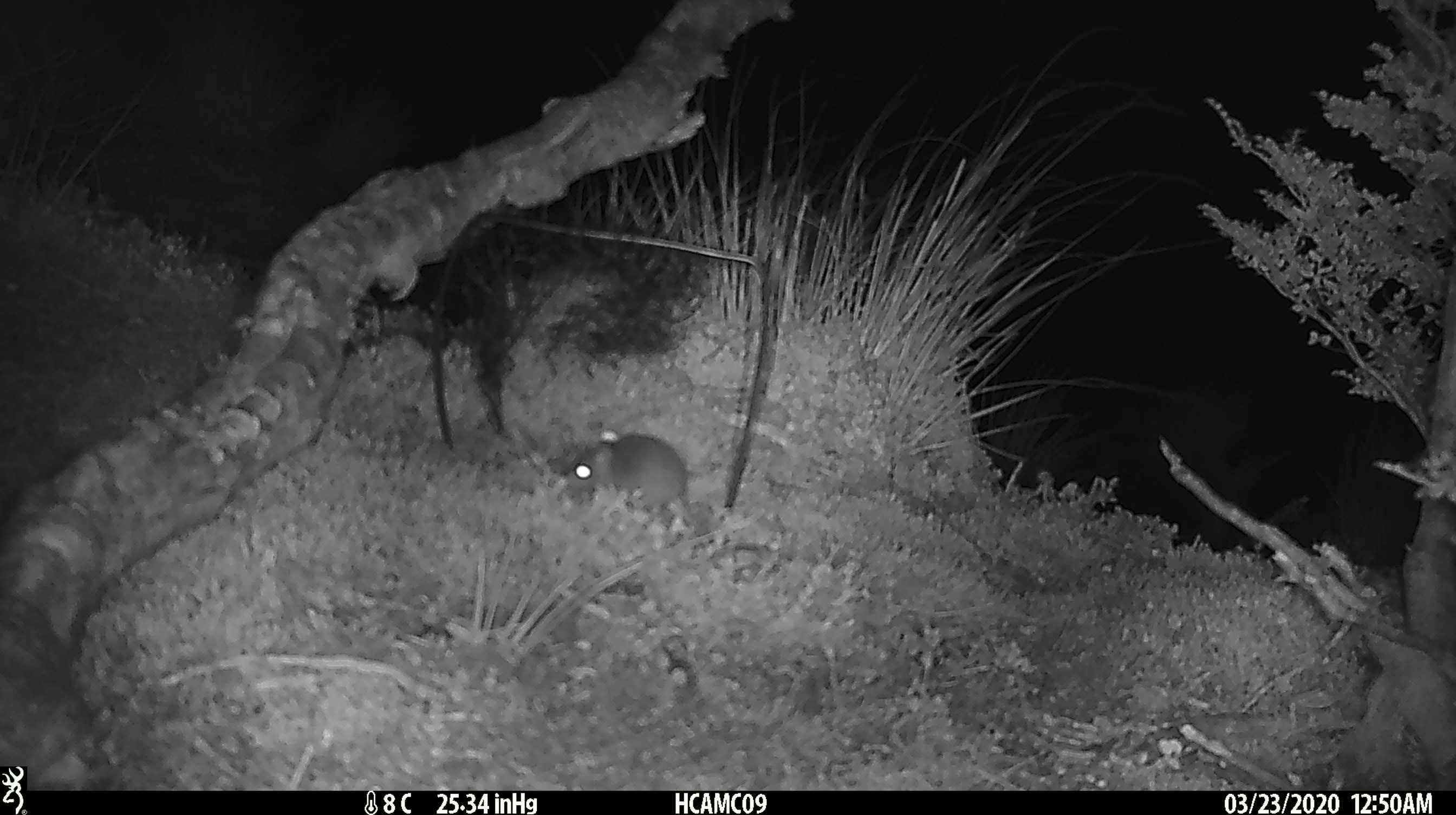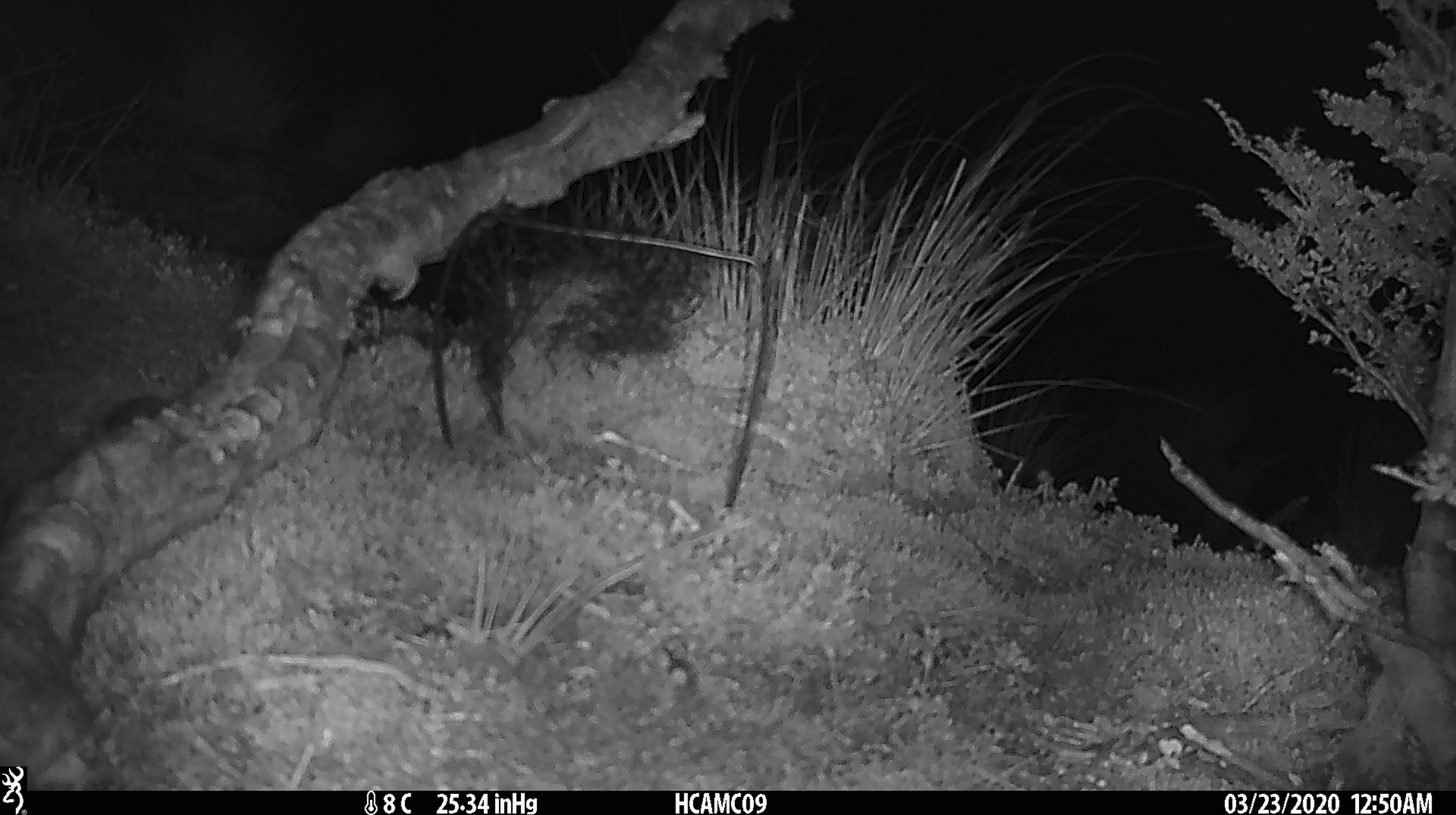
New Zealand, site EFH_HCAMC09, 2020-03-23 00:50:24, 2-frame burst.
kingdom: Animalia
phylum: Chordata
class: Mammalia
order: Rodentia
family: Muridae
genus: Mus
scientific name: Mus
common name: mouse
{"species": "mouse (Mus)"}